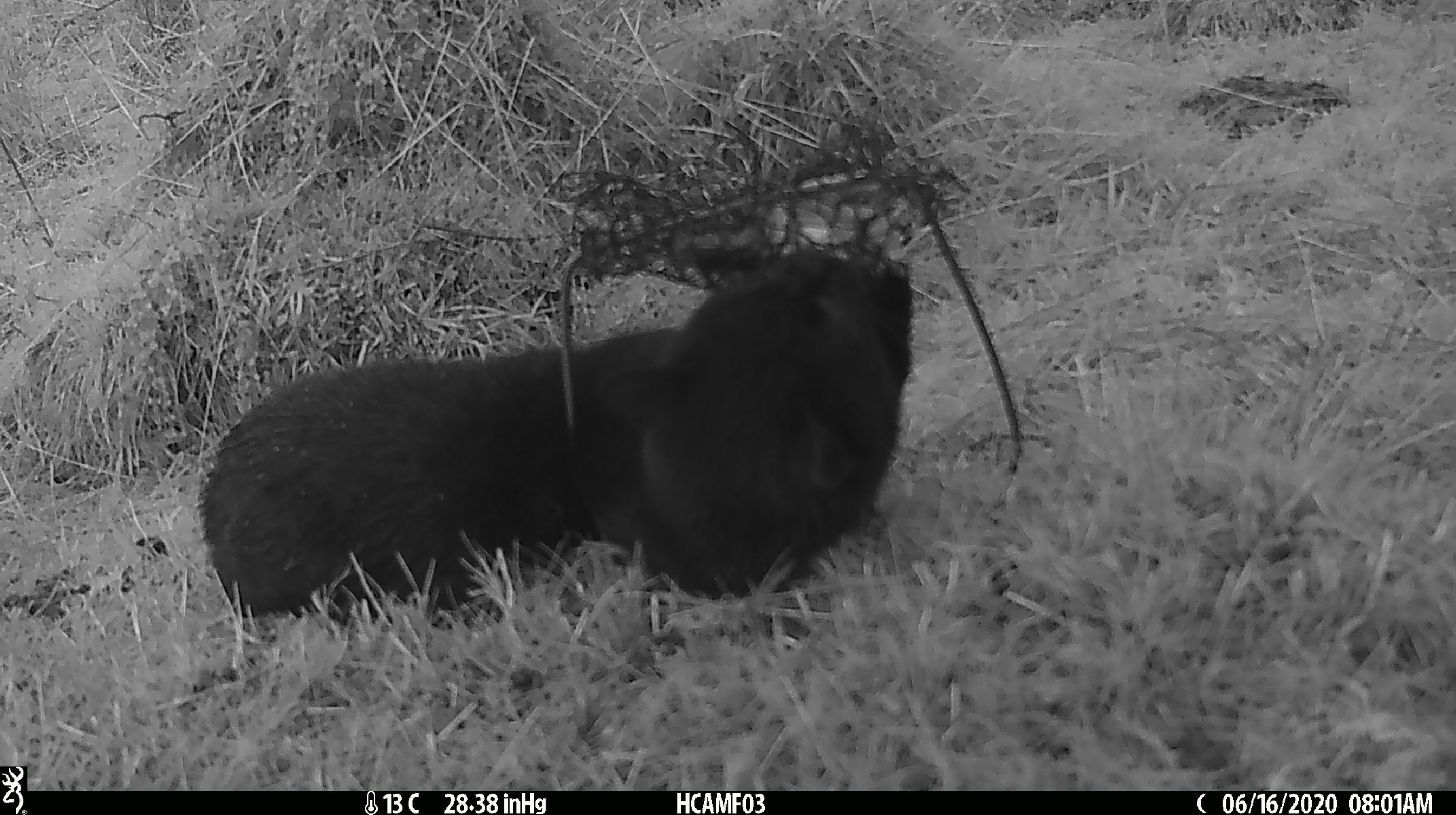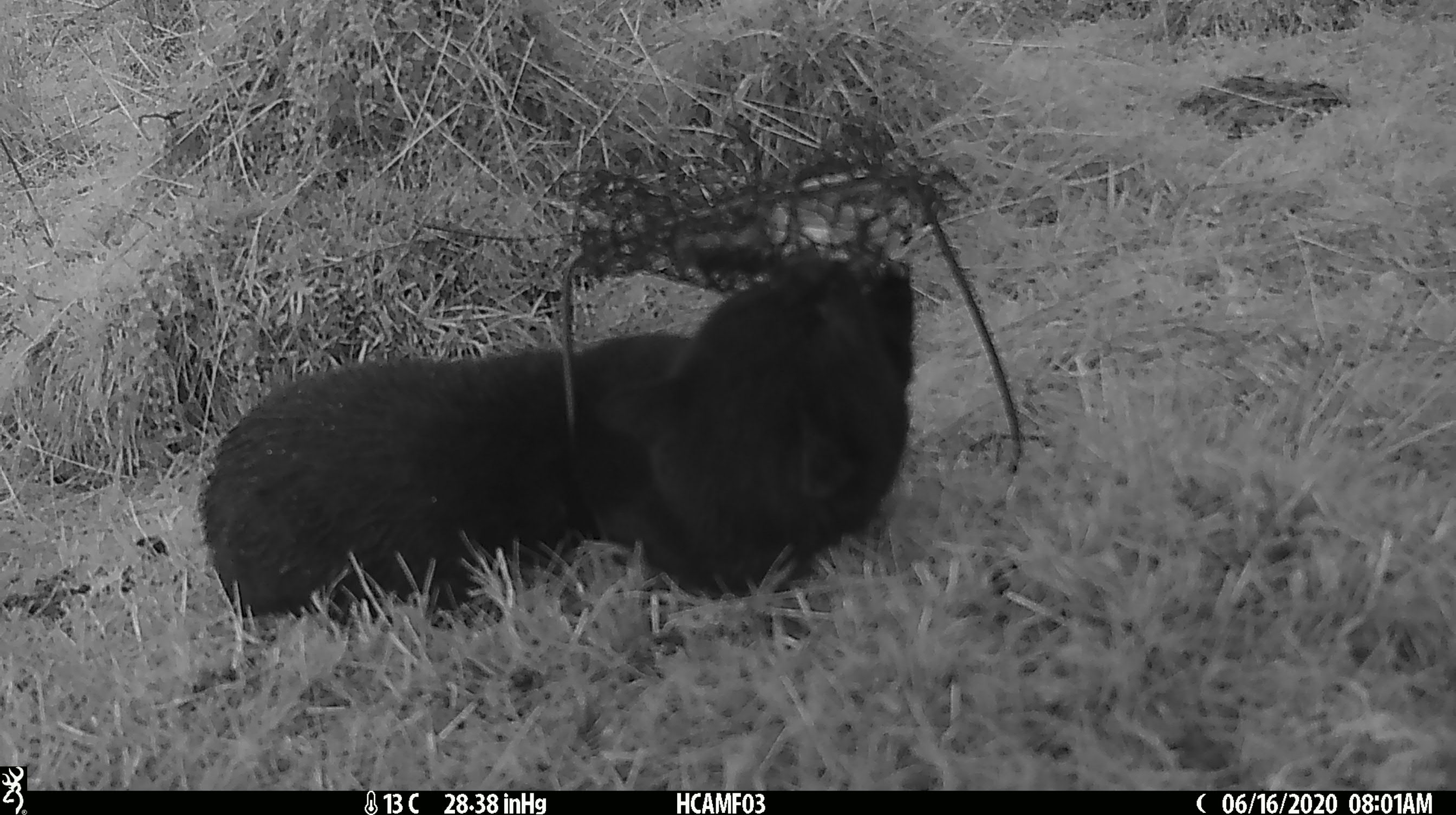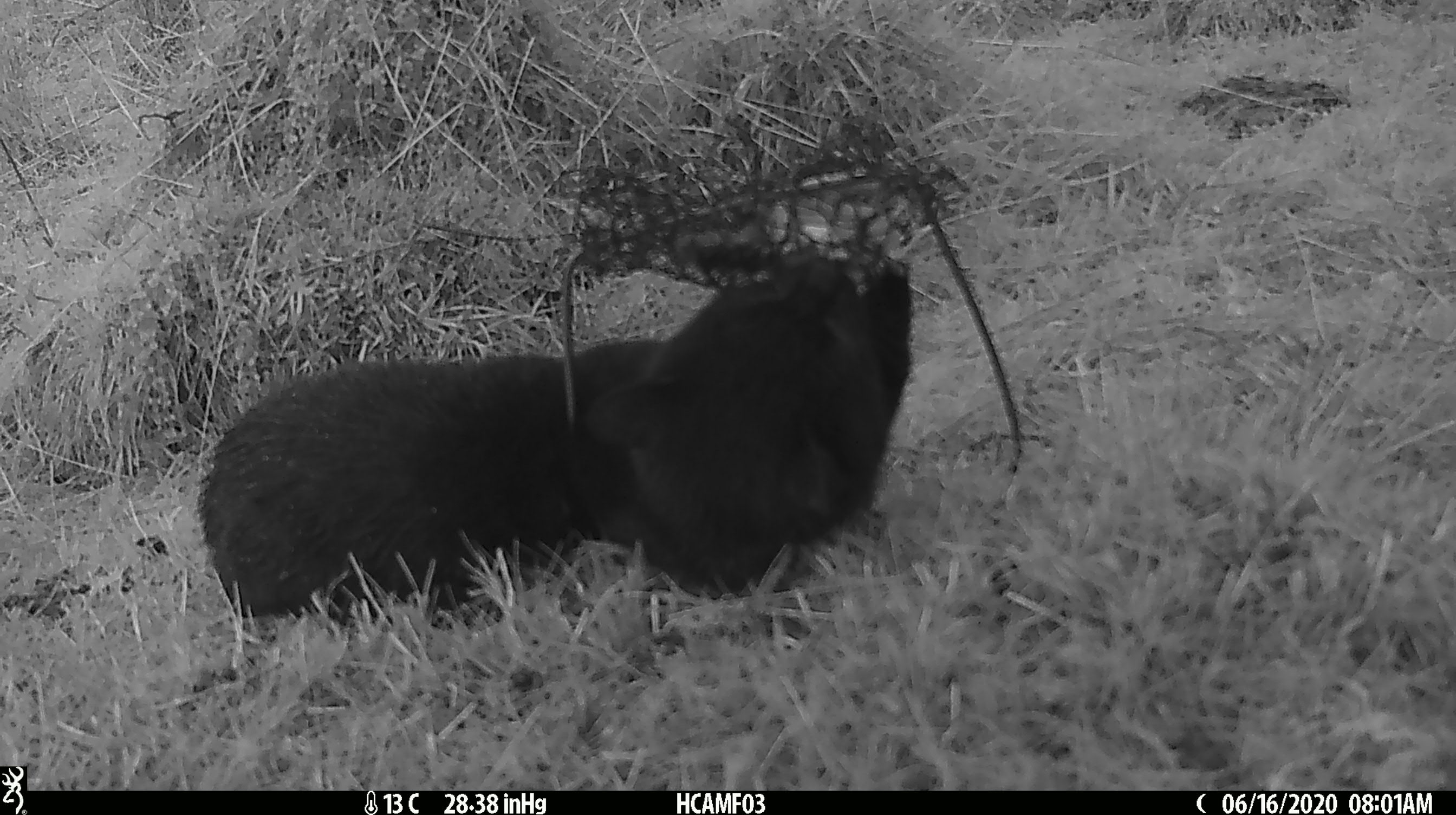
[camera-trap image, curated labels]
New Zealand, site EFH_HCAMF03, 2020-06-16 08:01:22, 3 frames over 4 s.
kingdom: Animalia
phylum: Chordata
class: Mammalia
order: Carnivora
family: Felidae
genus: Felis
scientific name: Felis catus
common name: domestic cat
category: cat